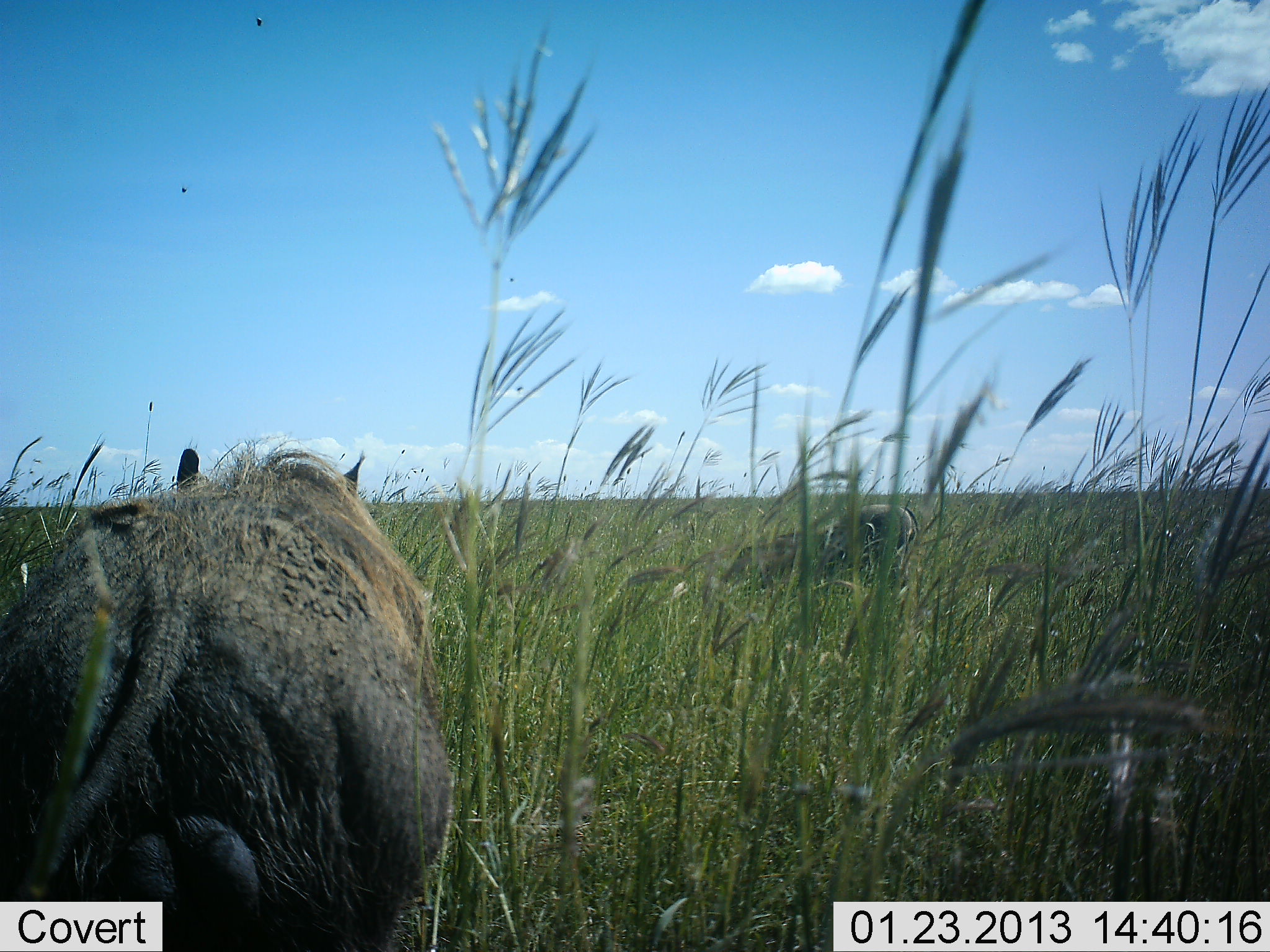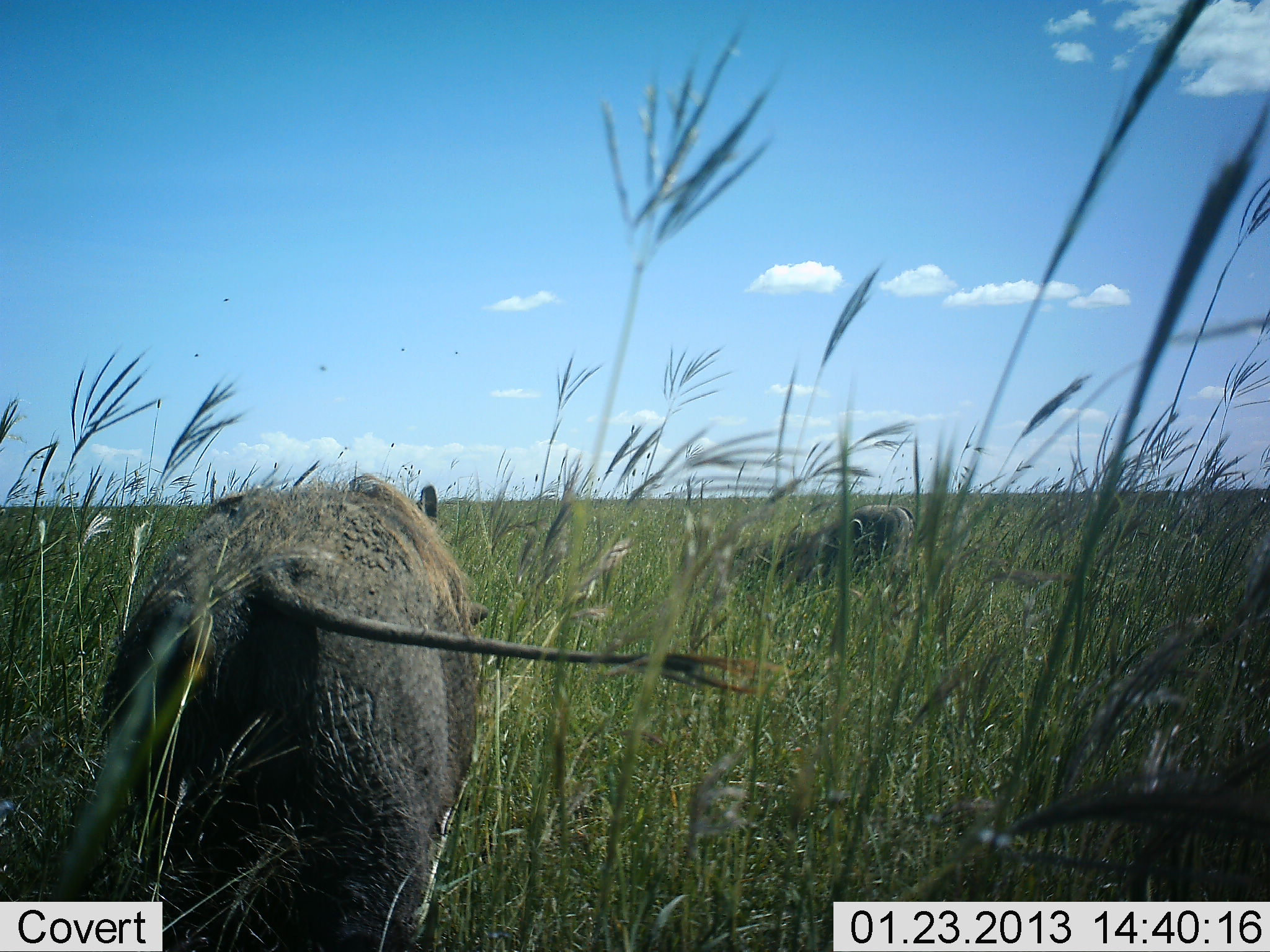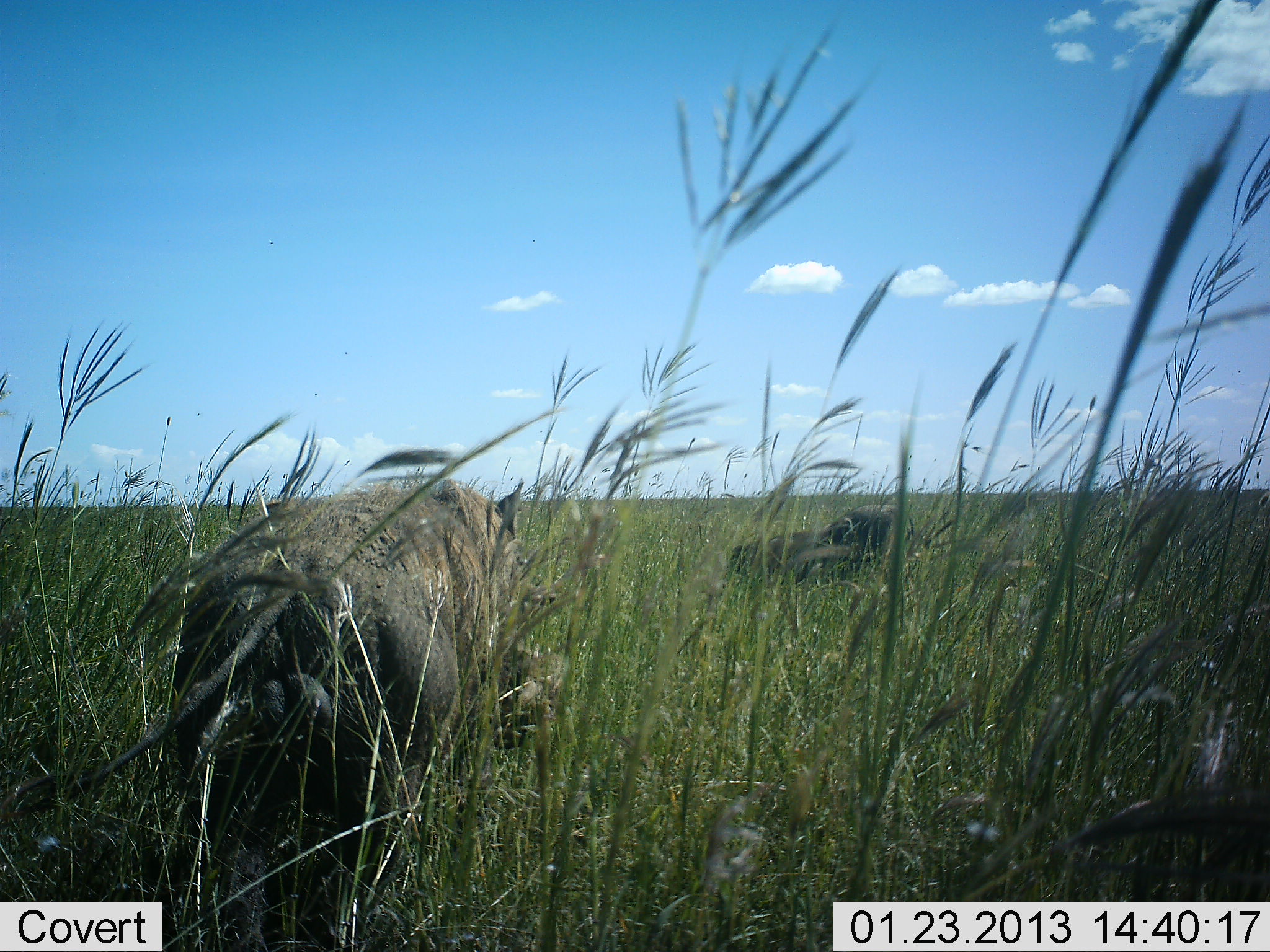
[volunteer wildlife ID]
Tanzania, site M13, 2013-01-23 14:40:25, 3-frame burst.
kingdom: Animalia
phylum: Chordata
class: Mammalia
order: Artiodactyla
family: Suidae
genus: Phacochoerus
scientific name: Phacochoerus africanus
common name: warthog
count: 2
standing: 40%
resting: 6%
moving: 89%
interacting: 0%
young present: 0%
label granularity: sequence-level